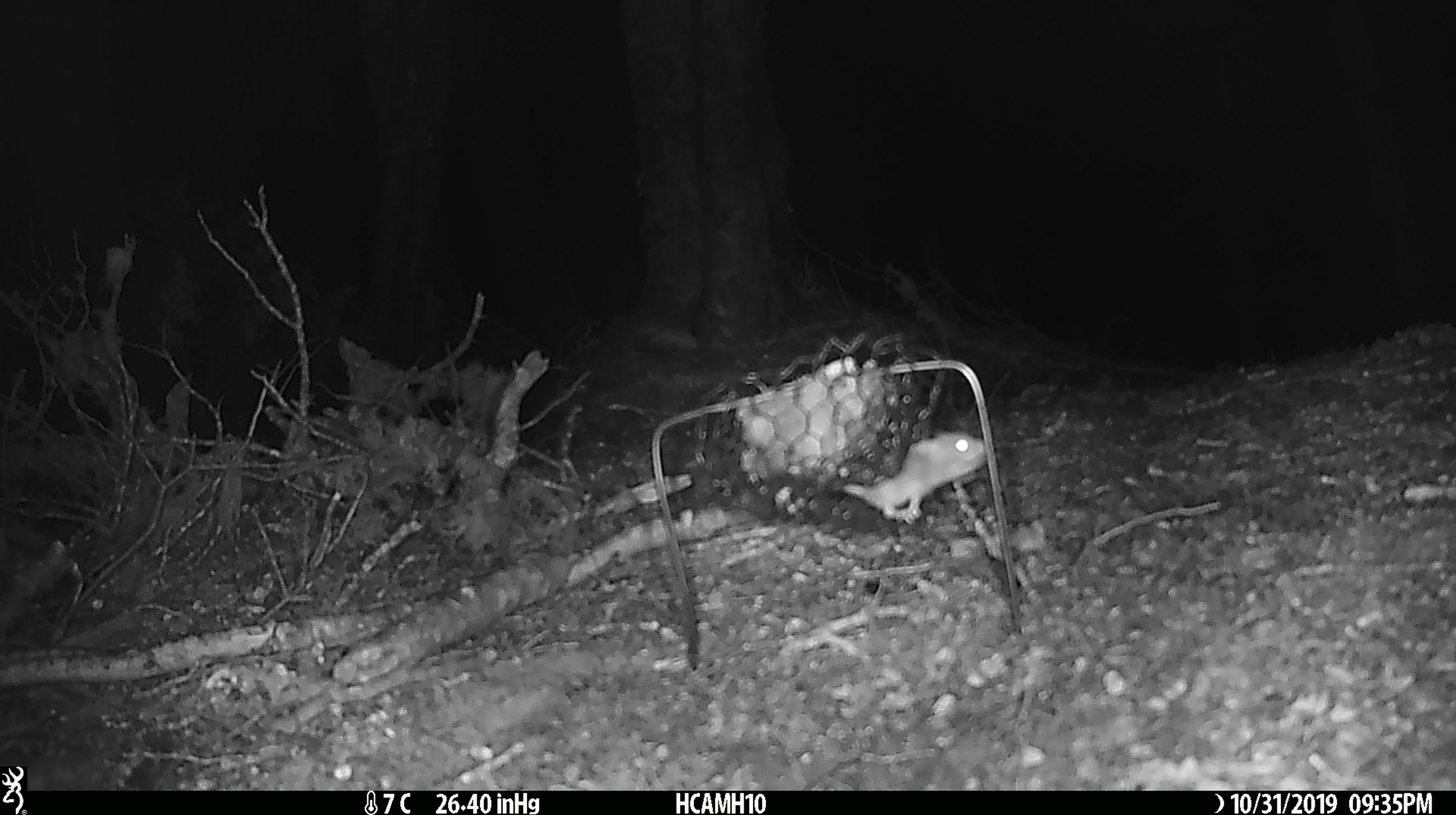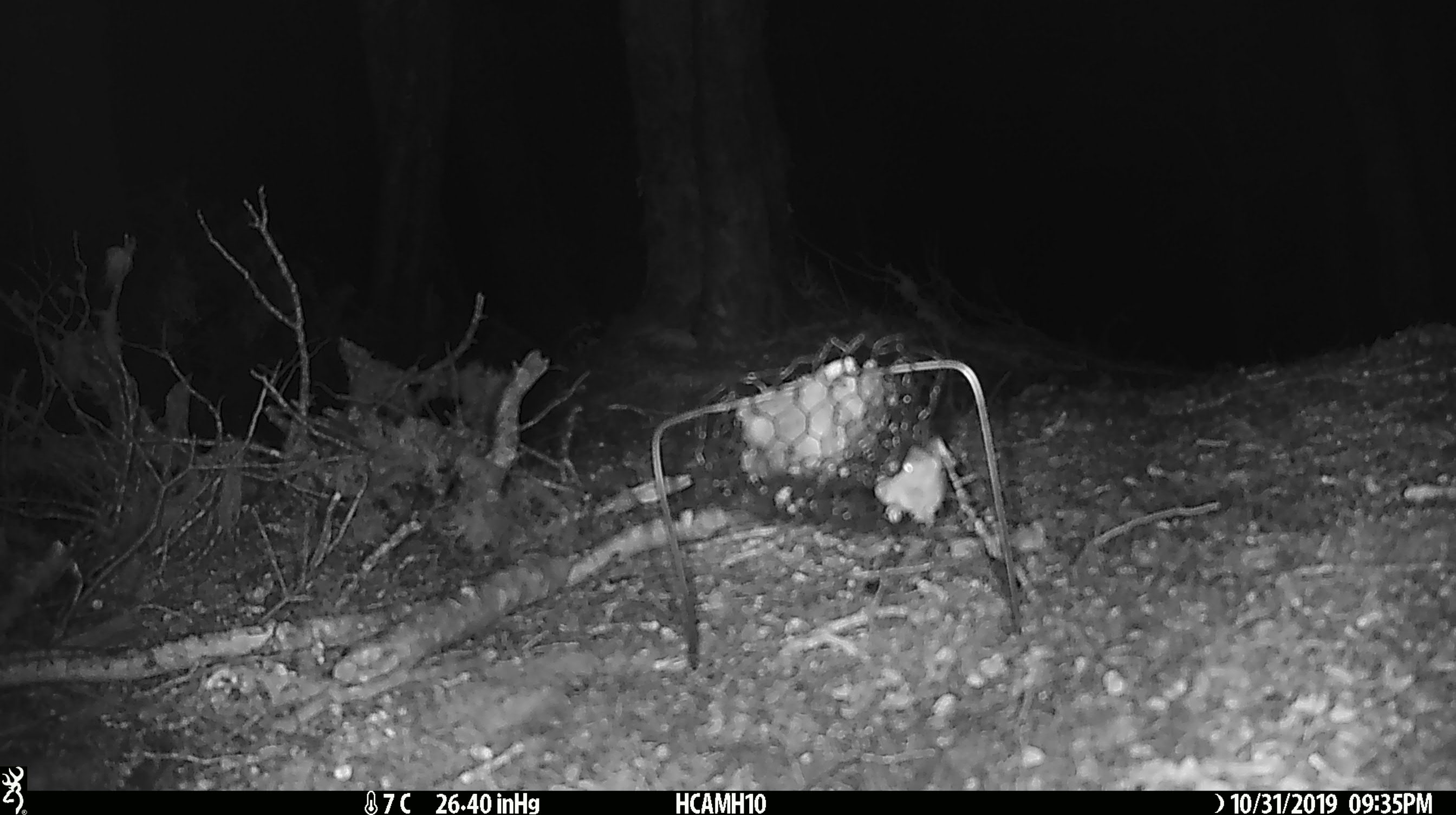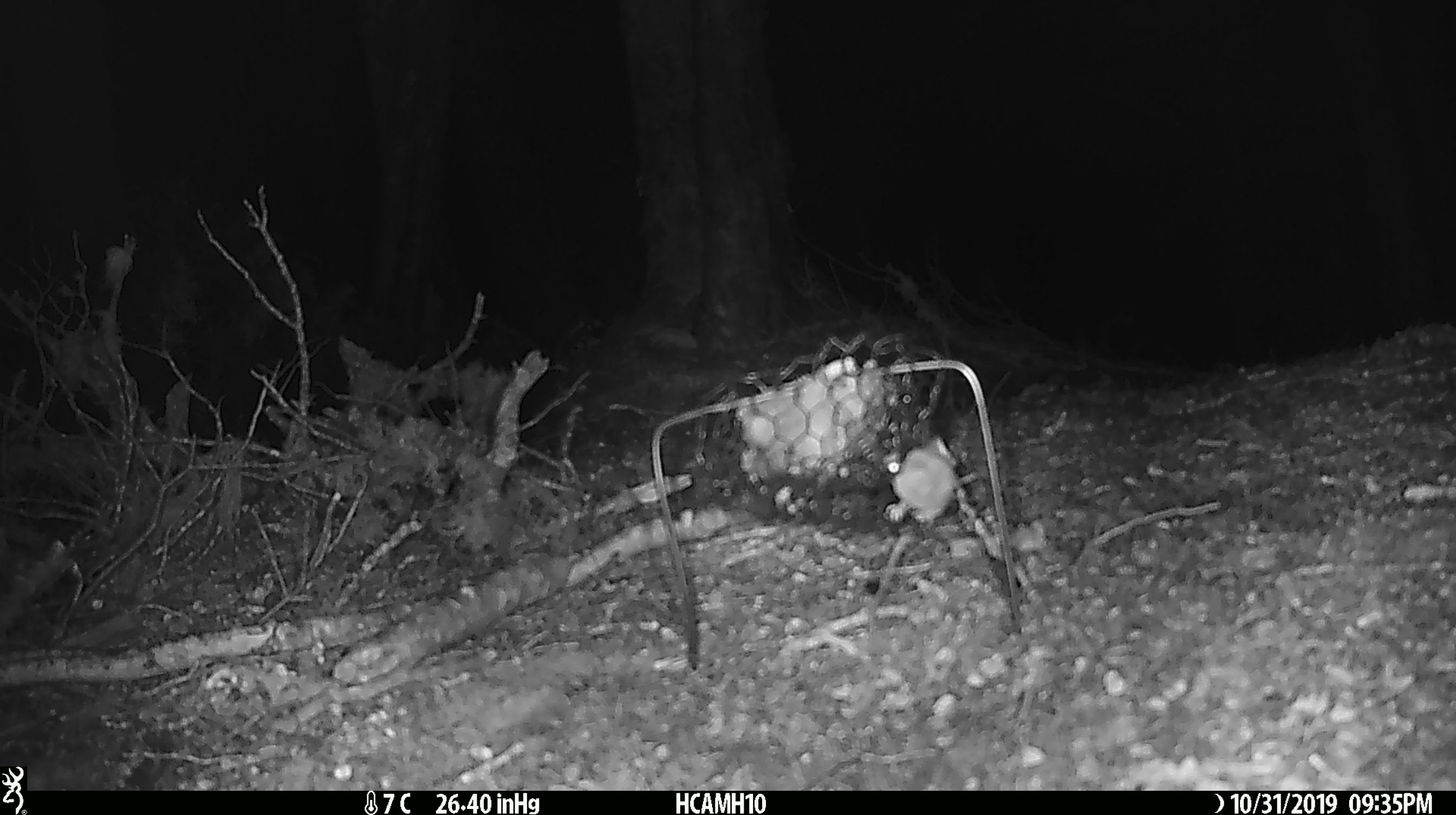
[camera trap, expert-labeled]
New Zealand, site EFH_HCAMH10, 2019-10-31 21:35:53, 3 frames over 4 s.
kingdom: Animalia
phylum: Chordata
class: Mammalia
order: Rodentia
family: Muridae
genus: Mus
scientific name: Mus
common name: mouse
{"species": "mouse (Mus)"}